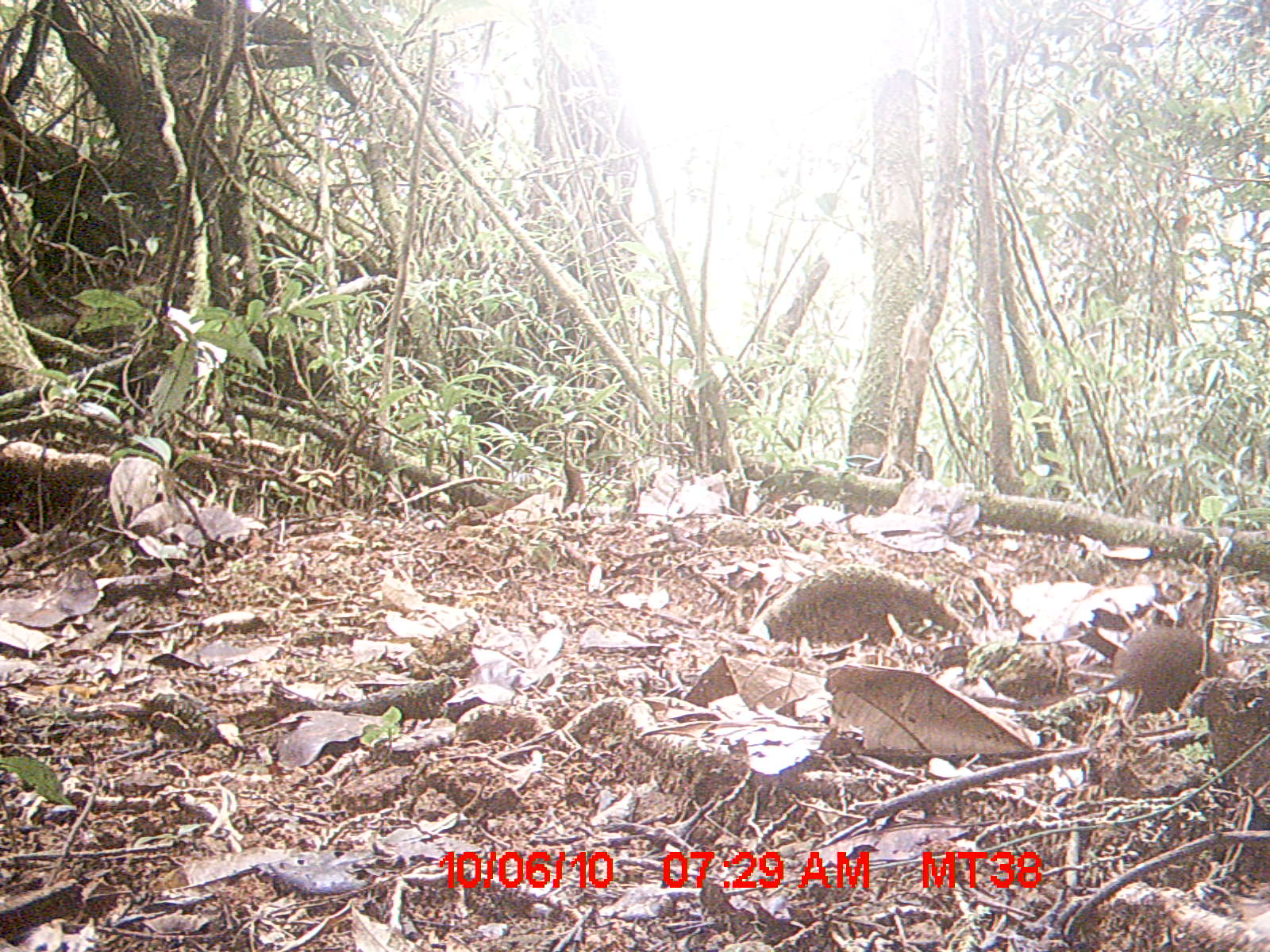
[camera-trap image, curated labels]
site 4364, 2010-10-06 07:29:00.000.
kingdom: Animalia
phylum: Chordata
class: Mammalia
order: Rodentia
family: Muridae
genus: Rattus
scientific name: Rattus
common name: rodent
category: unknown rat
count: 1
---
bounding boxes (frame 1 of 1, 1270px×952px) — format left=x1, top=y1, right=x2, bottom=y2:
unknown rat: left=969, top=622, right=1229, bottom=713